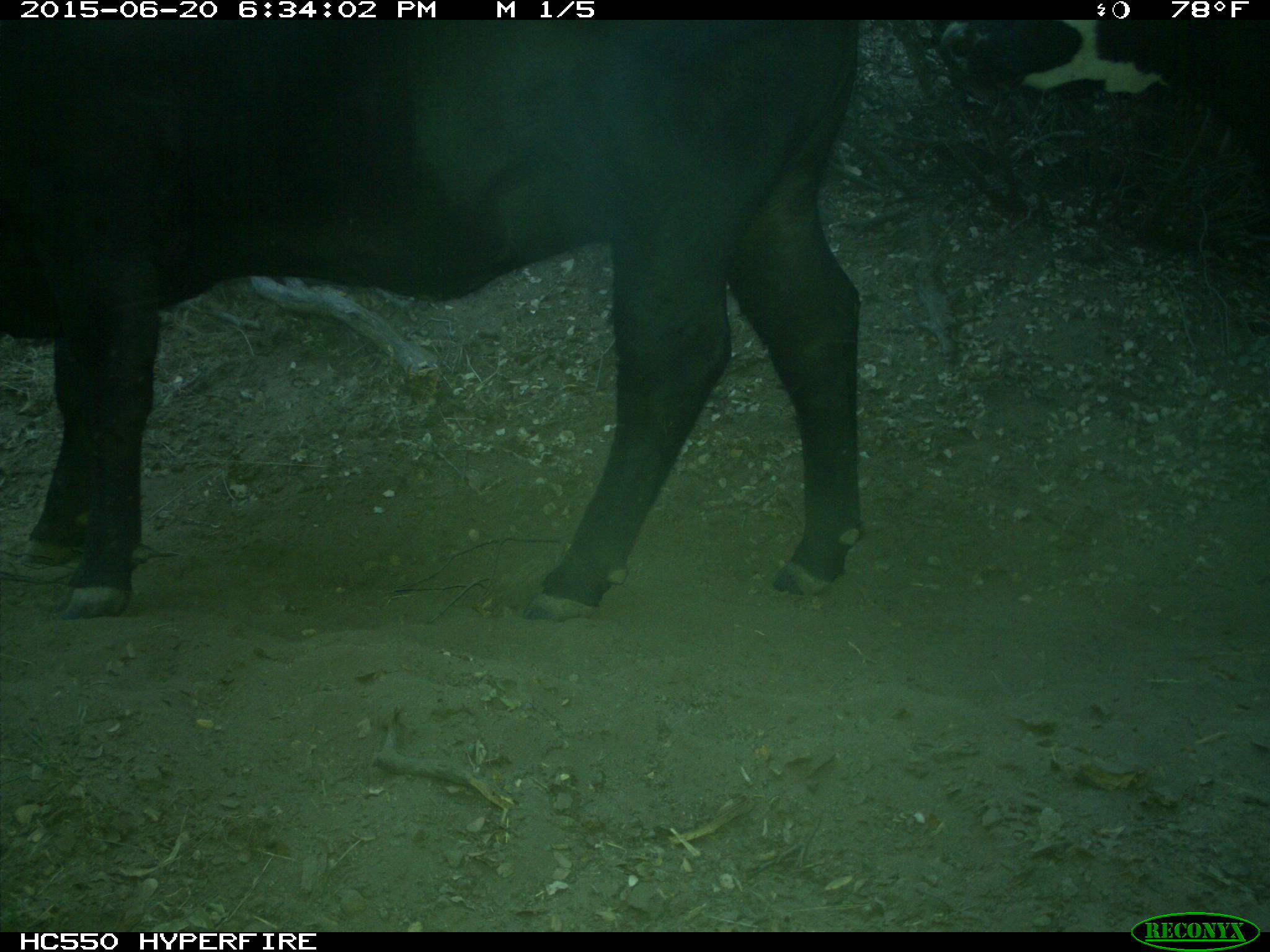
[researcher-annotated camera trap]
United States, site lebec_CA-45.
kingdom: Animalia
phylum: Chordata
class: Mammalia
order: Artiodactyla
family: Bovidae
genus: Bos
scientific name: Bos taurus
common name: domestic cow